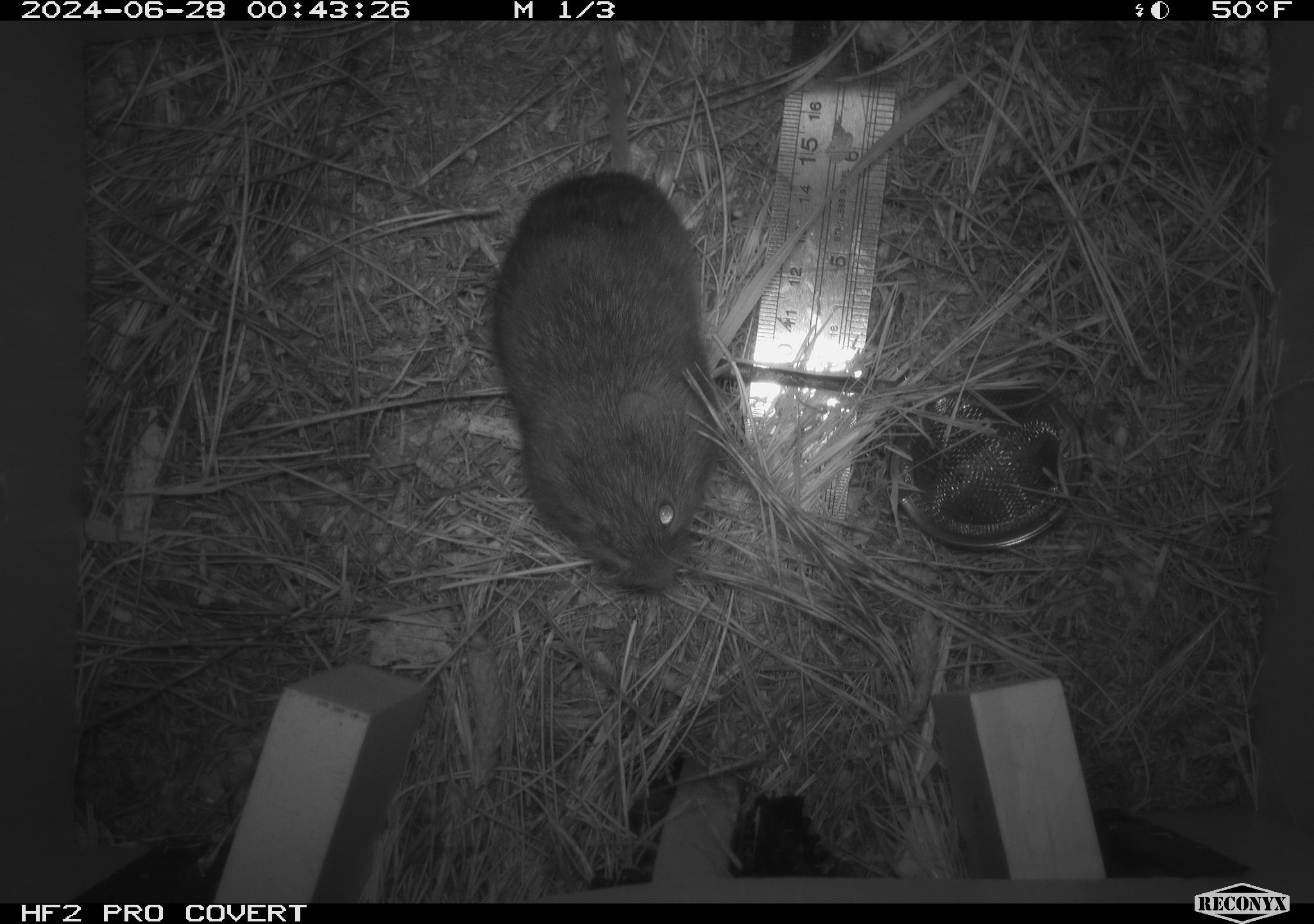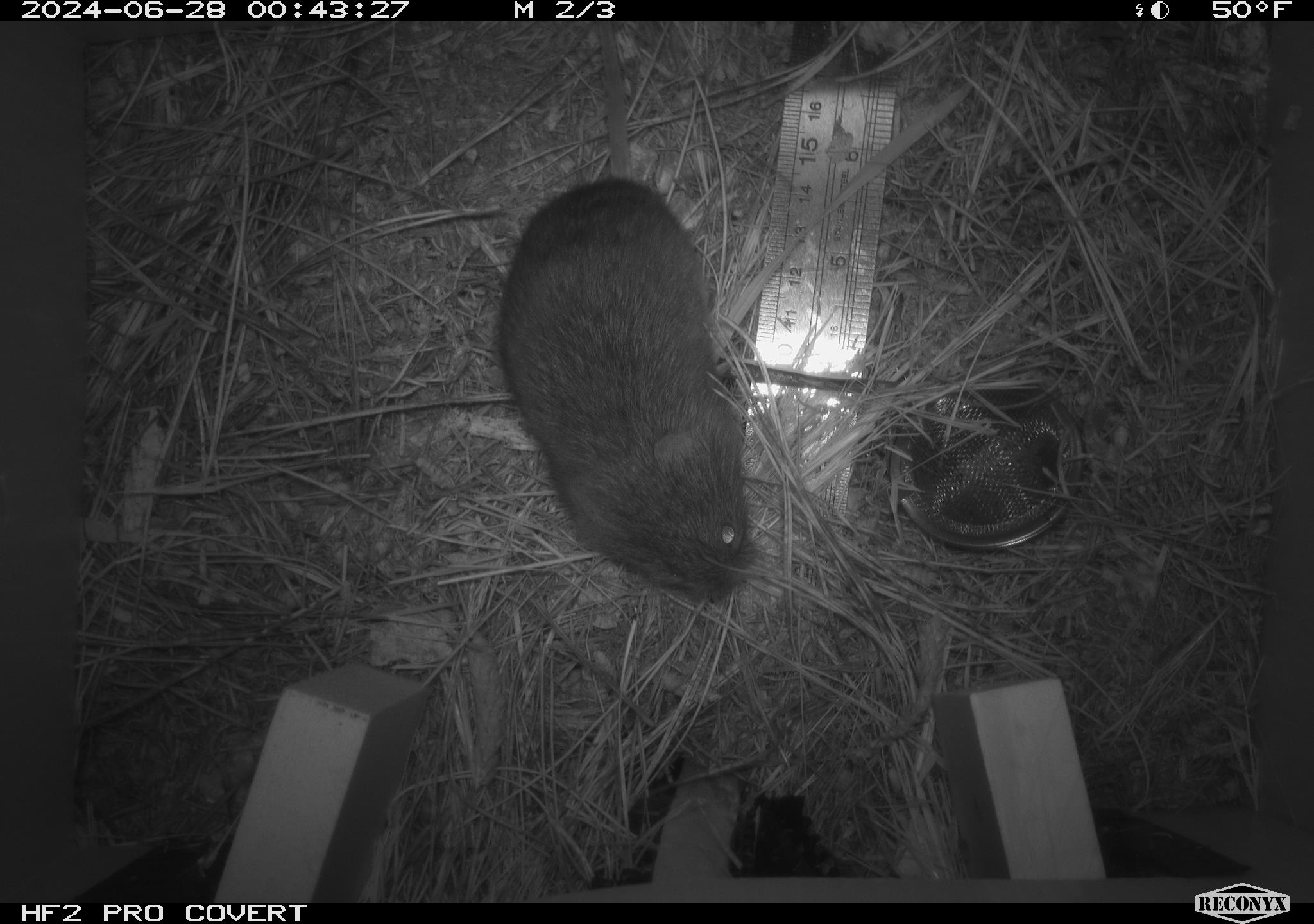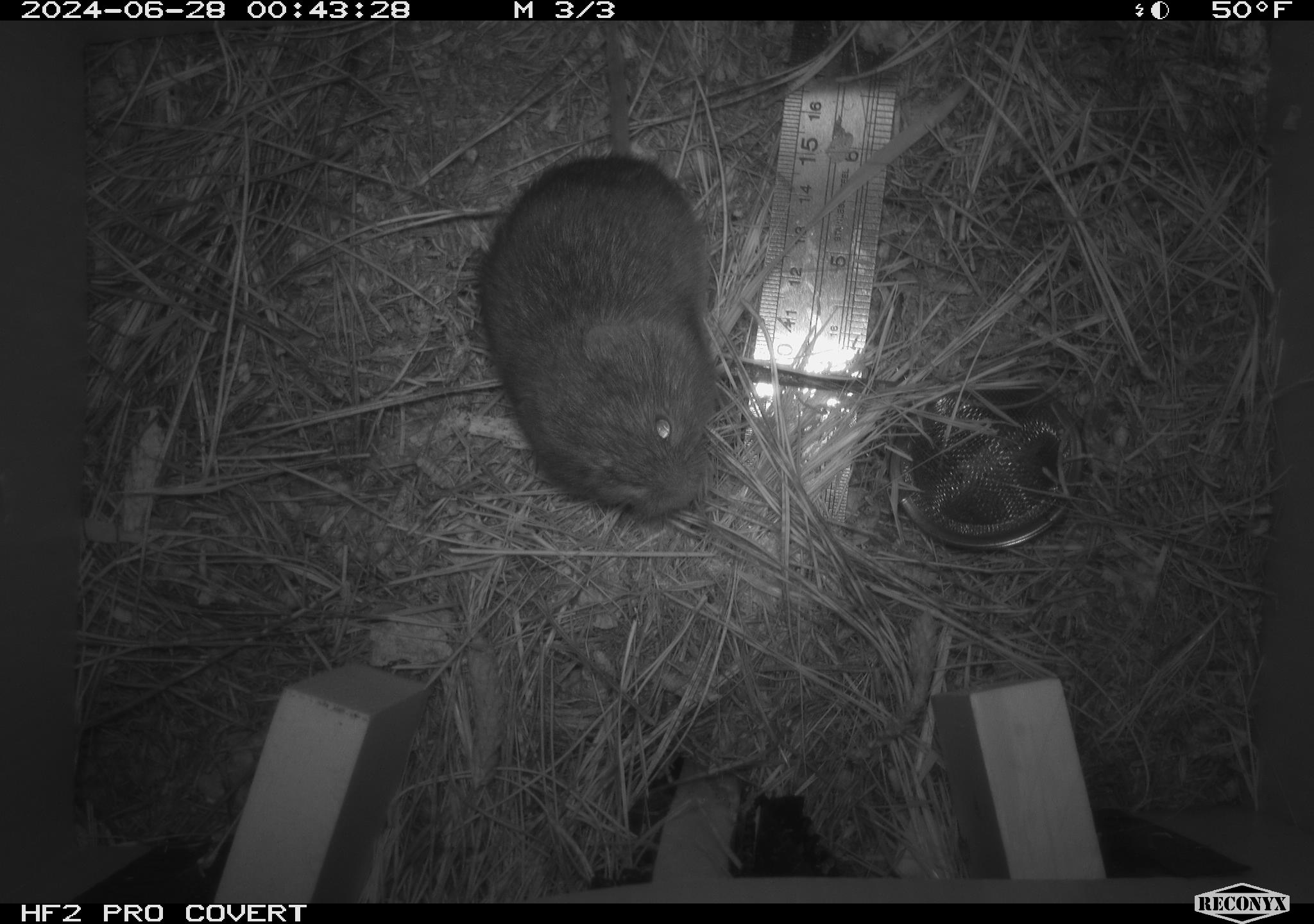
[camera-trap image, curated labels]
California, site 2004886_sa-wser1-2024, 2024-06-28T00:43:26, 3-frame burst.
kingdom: Animalia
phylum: Chordata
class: Mammalia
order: Rodentia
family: Cricetidae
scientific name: Arvicolinae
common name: voles, lemmings, and muskrats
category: arvicolinae subfamily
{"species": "arvicolinae subfamily (voles, lemmings, and muskrats) (Arvicolinae)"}